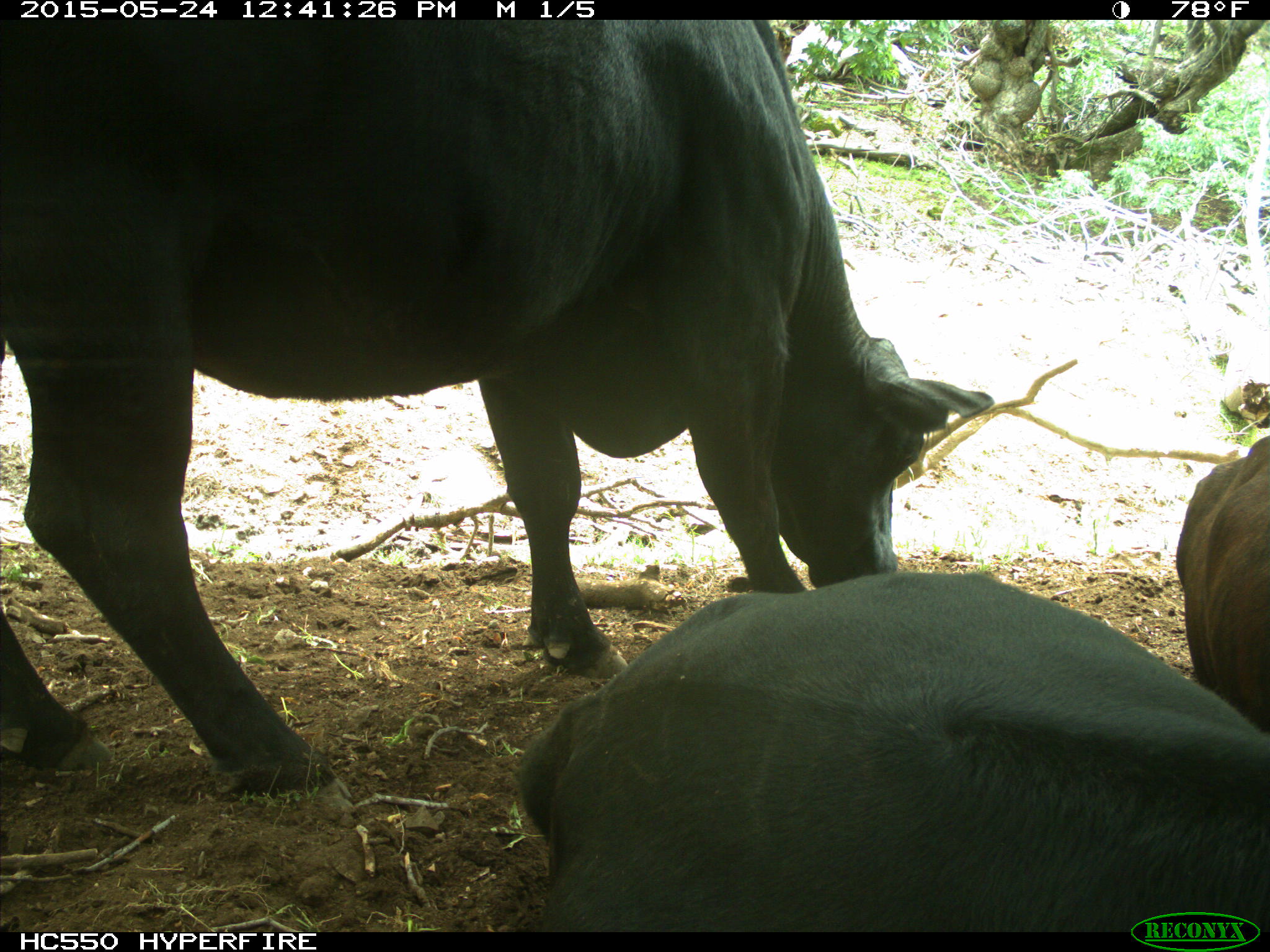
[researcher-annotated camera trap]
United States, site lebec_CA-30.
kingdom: Animalia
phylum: Chordata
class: Mammalia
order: Artiodactyla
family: Bovidae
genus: Bos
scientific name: Bos taurus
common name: domestic cow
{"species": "Bos taurus (domestic cow)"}